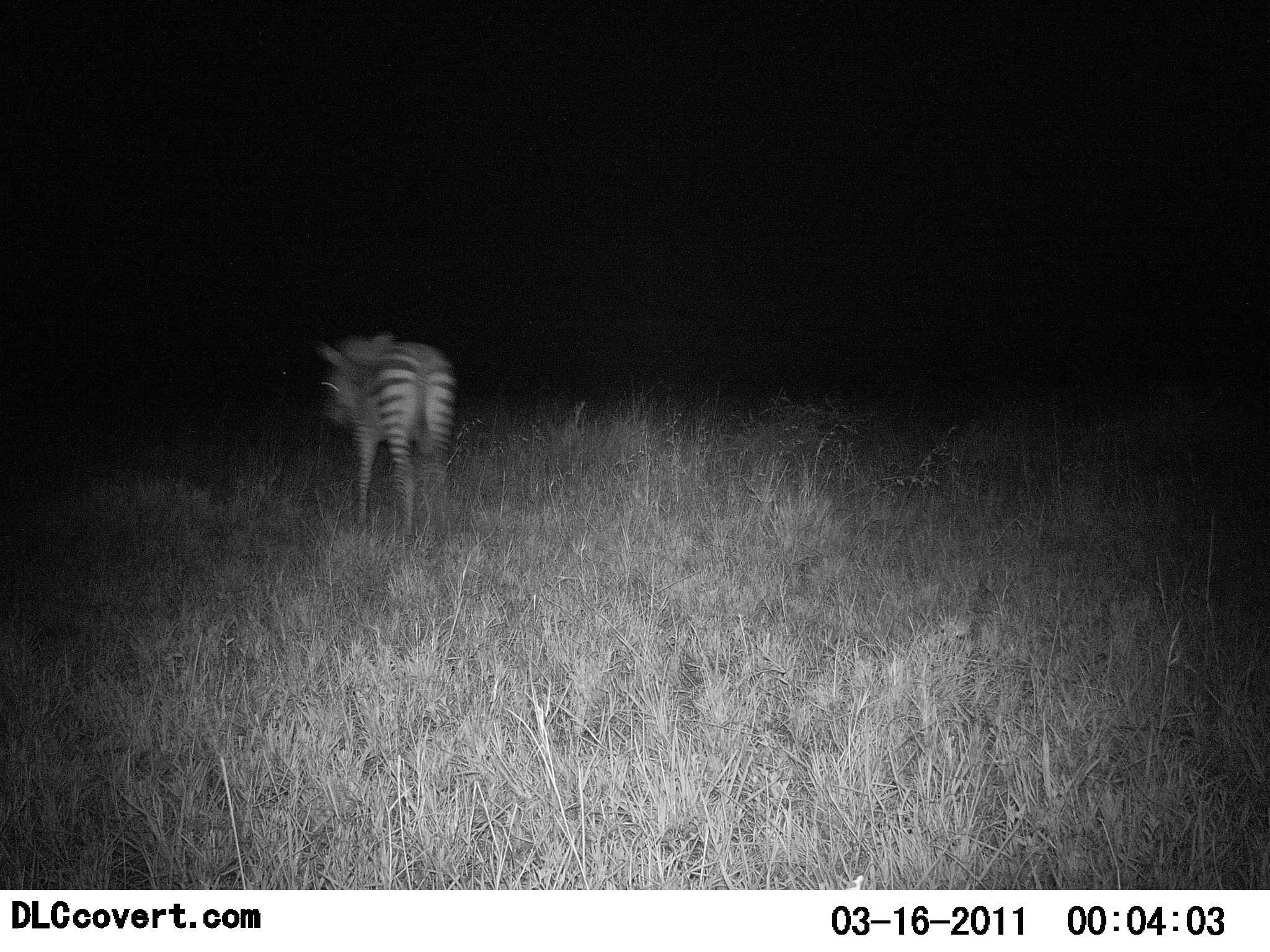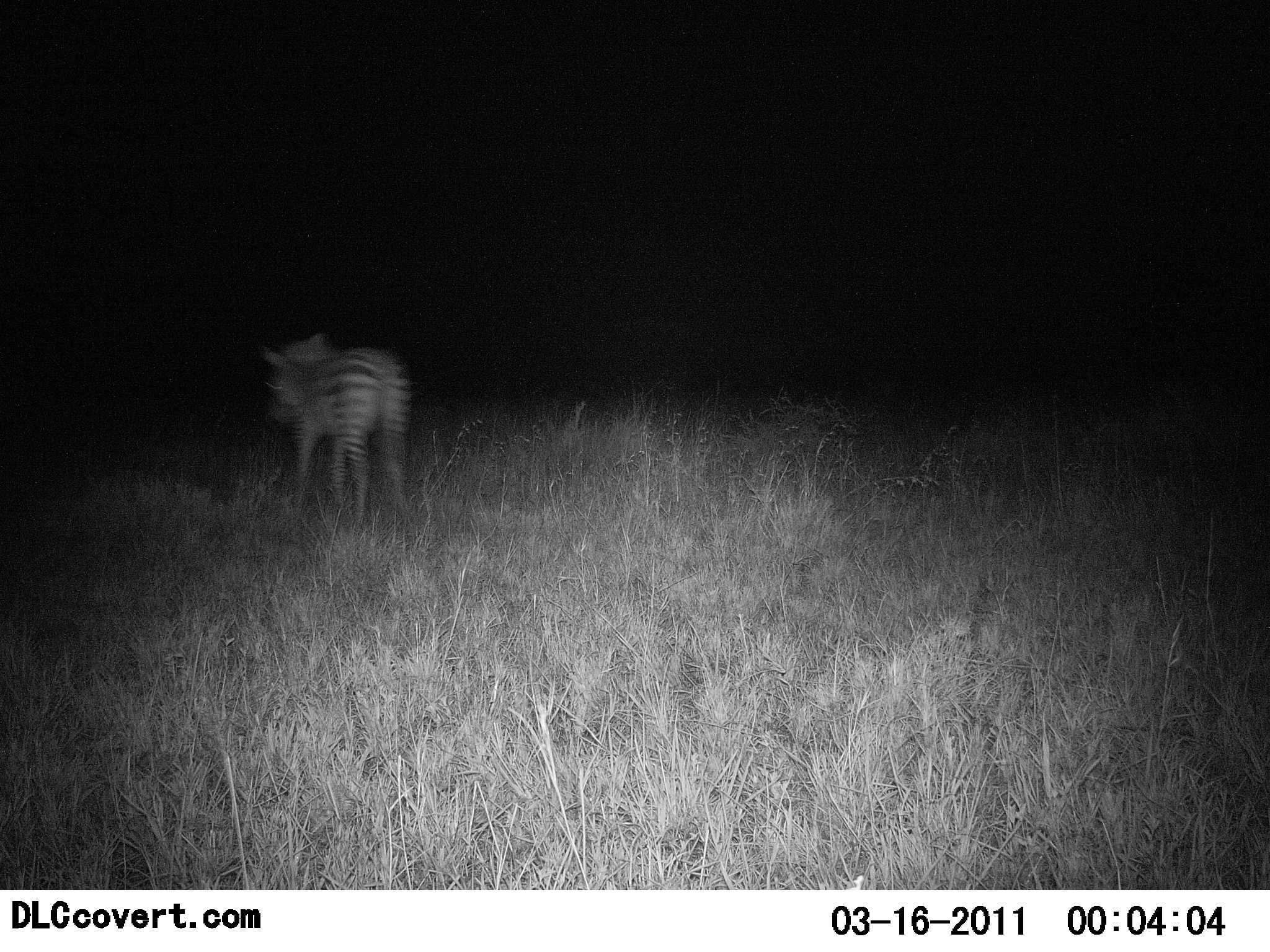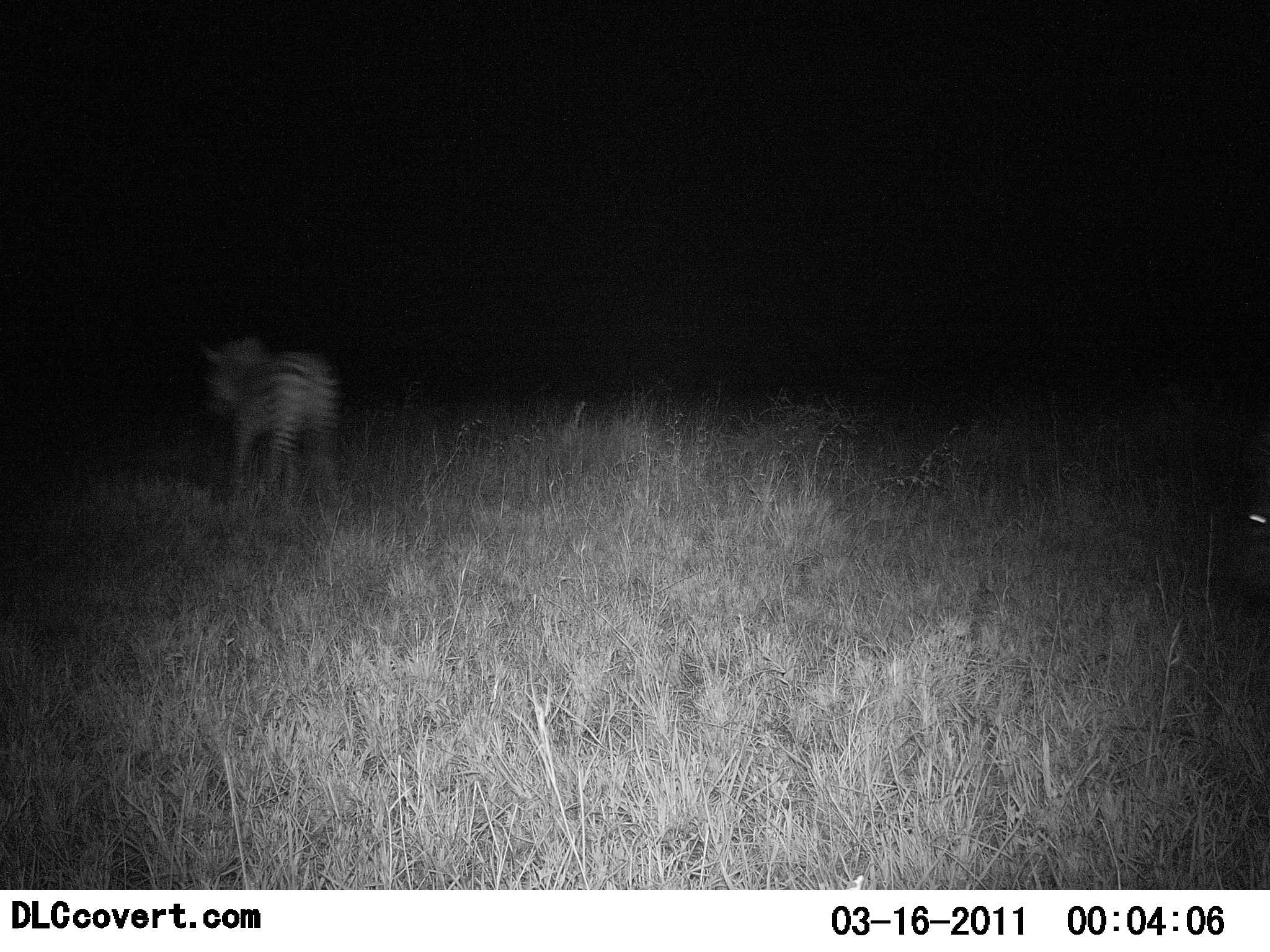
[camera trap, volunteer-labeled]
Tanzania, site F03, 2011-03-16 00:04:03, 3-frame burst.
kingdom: Animalia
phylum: Chordata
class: Mammalia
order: Perissodactyla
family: Equidae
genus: Equus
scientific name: Equus quagga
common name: plains zebra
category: zebra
Zebra (plains zebra) (Equus quagga), count 2. Behavior (volunteer vote fractions): standing 7%, resting 0%, moving 93%, interacting 0%. Young present (vote fraction): 0%. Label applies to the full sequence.